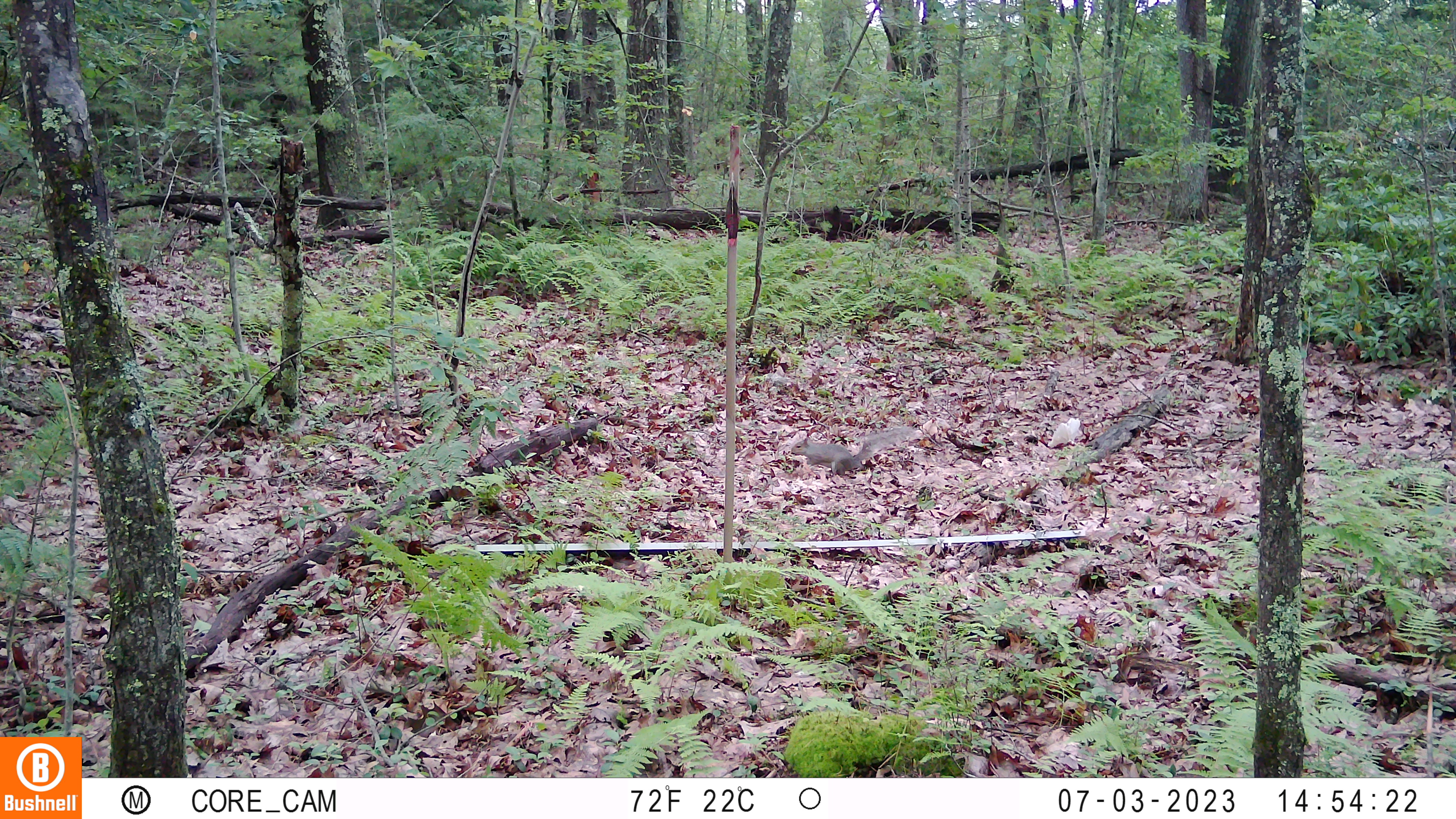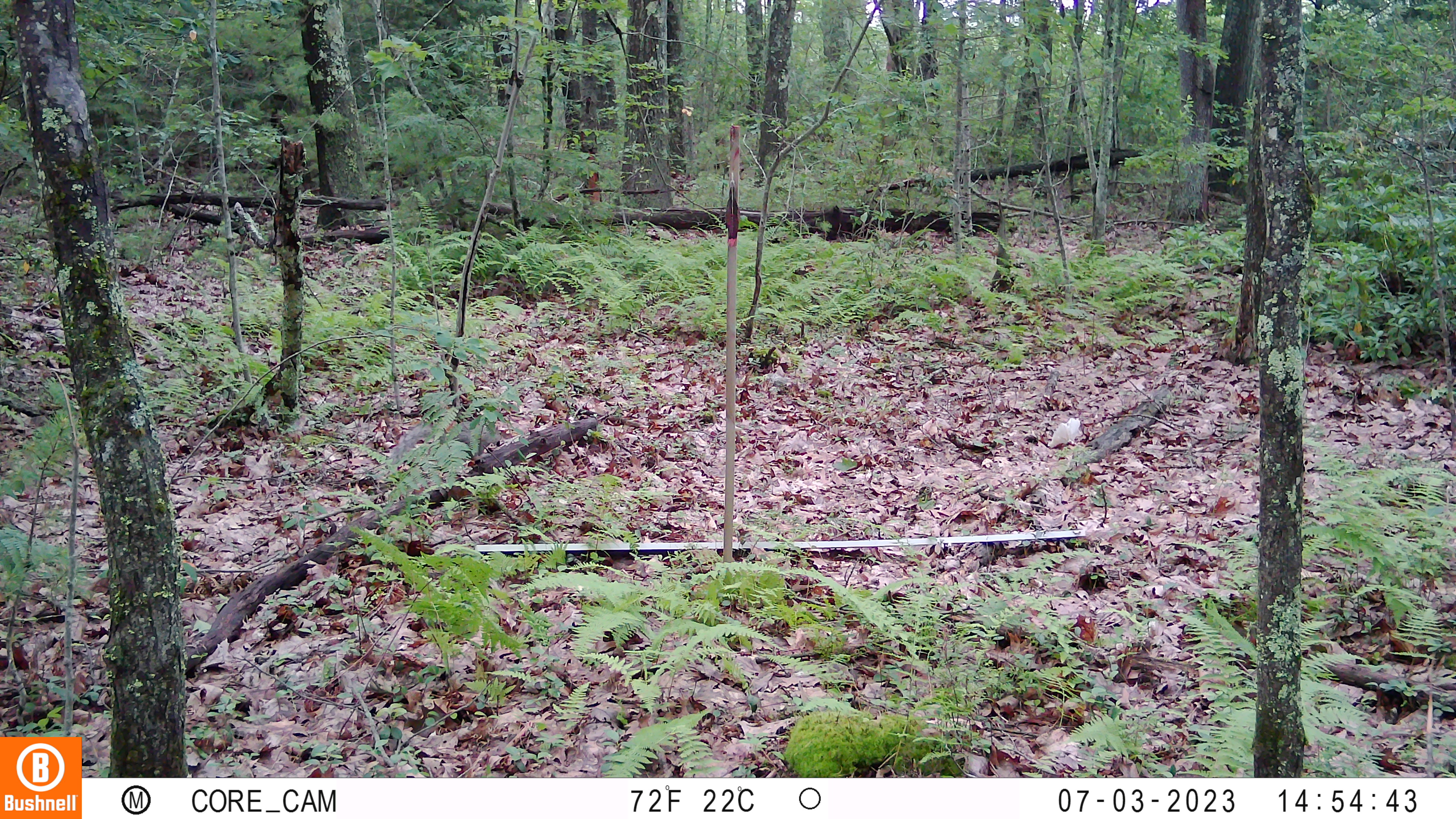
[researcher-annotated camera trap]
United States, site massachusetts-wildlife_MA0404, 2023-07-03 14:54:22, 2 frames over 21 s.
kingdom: Animalia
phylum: Chordata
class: Mammalia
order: Rodentia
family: Sciuridae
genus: Sciurus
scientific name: Sciurus carolinensis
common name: gray squirrel